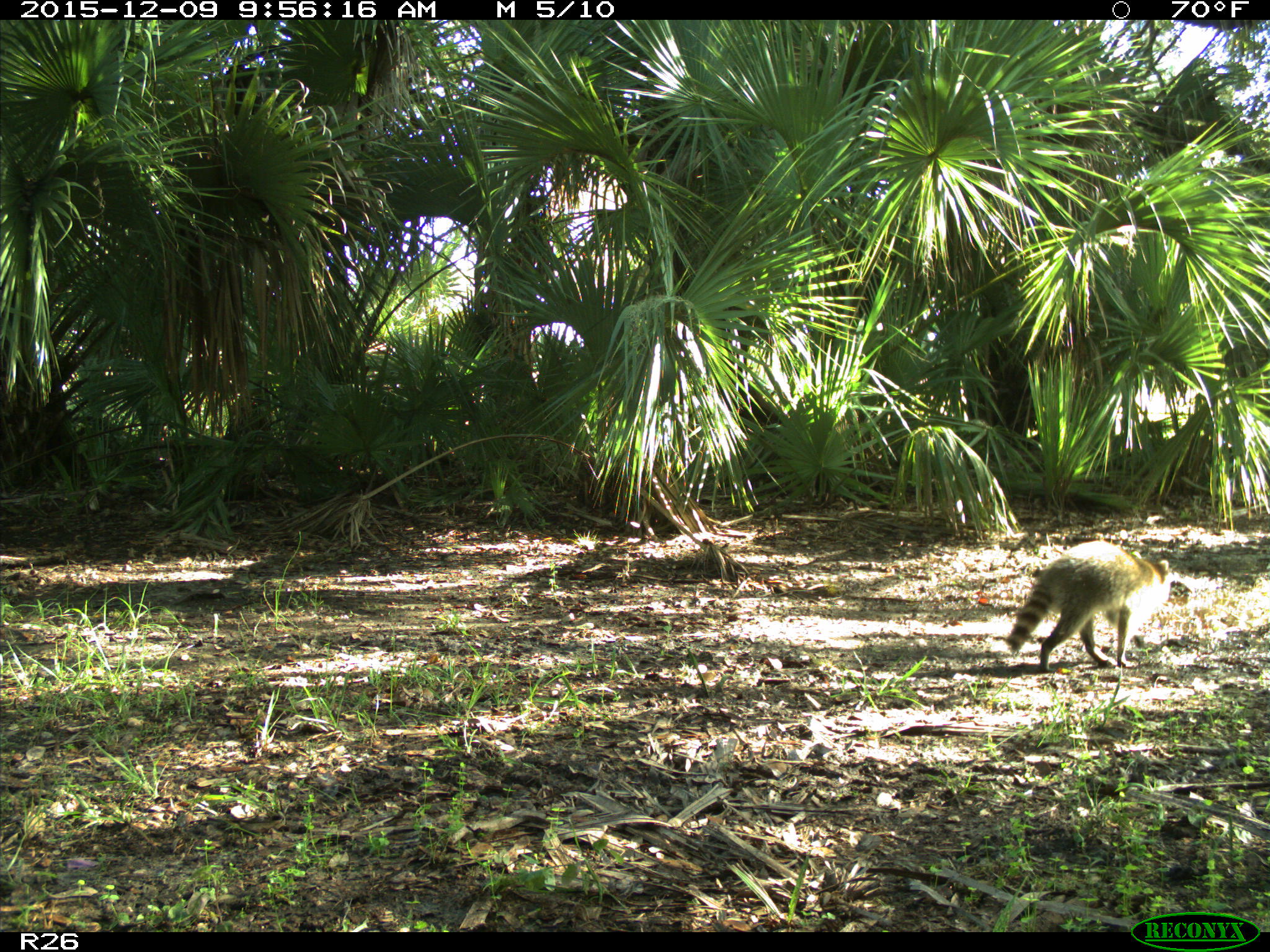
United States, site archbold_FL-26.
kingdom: Animalia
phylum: Chordata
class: Mammalia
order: Carnivora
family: Procyonidae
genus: Procyon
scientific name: Procyon lotor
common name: common raccoon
Procyon lotor (common raccoon).